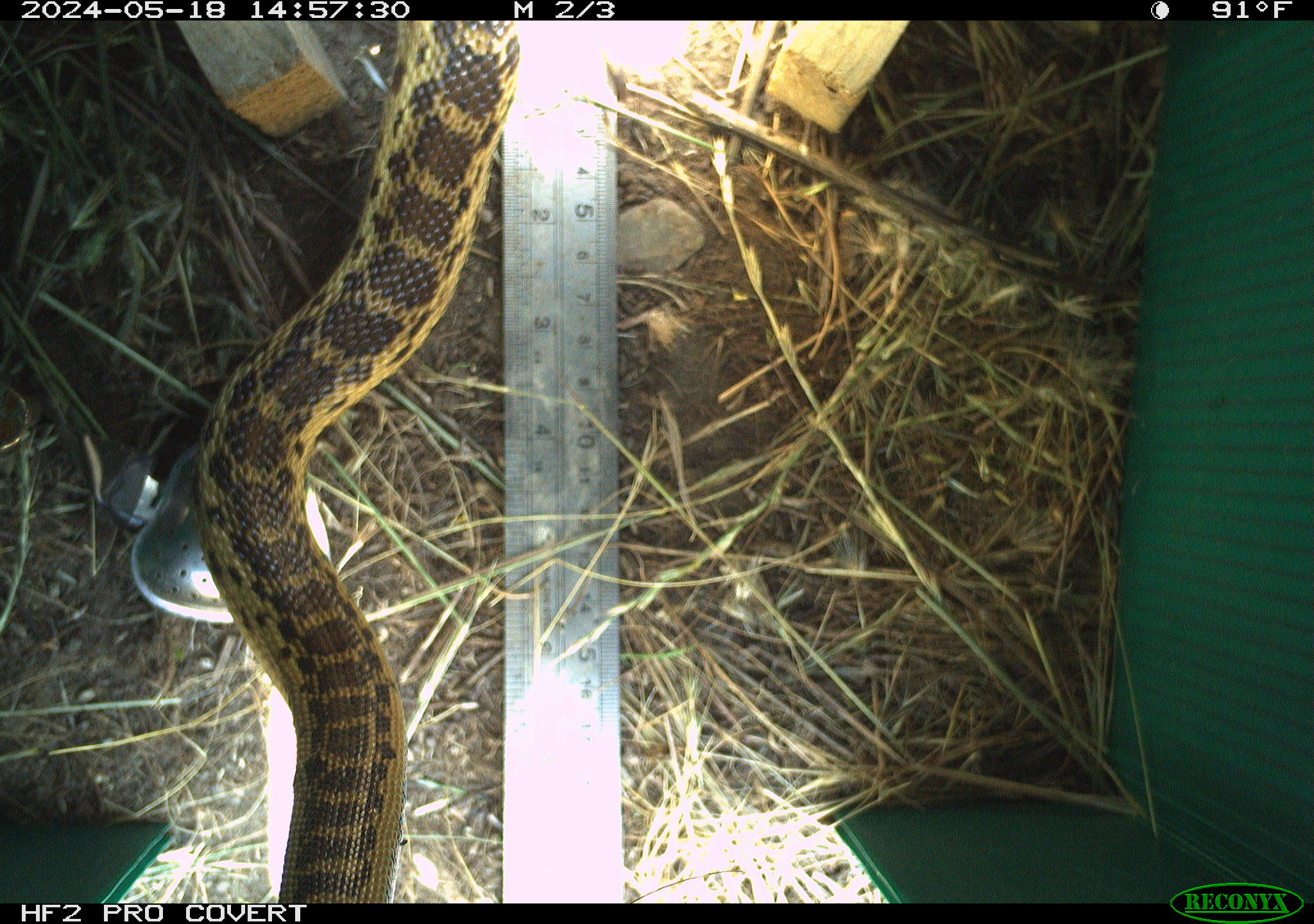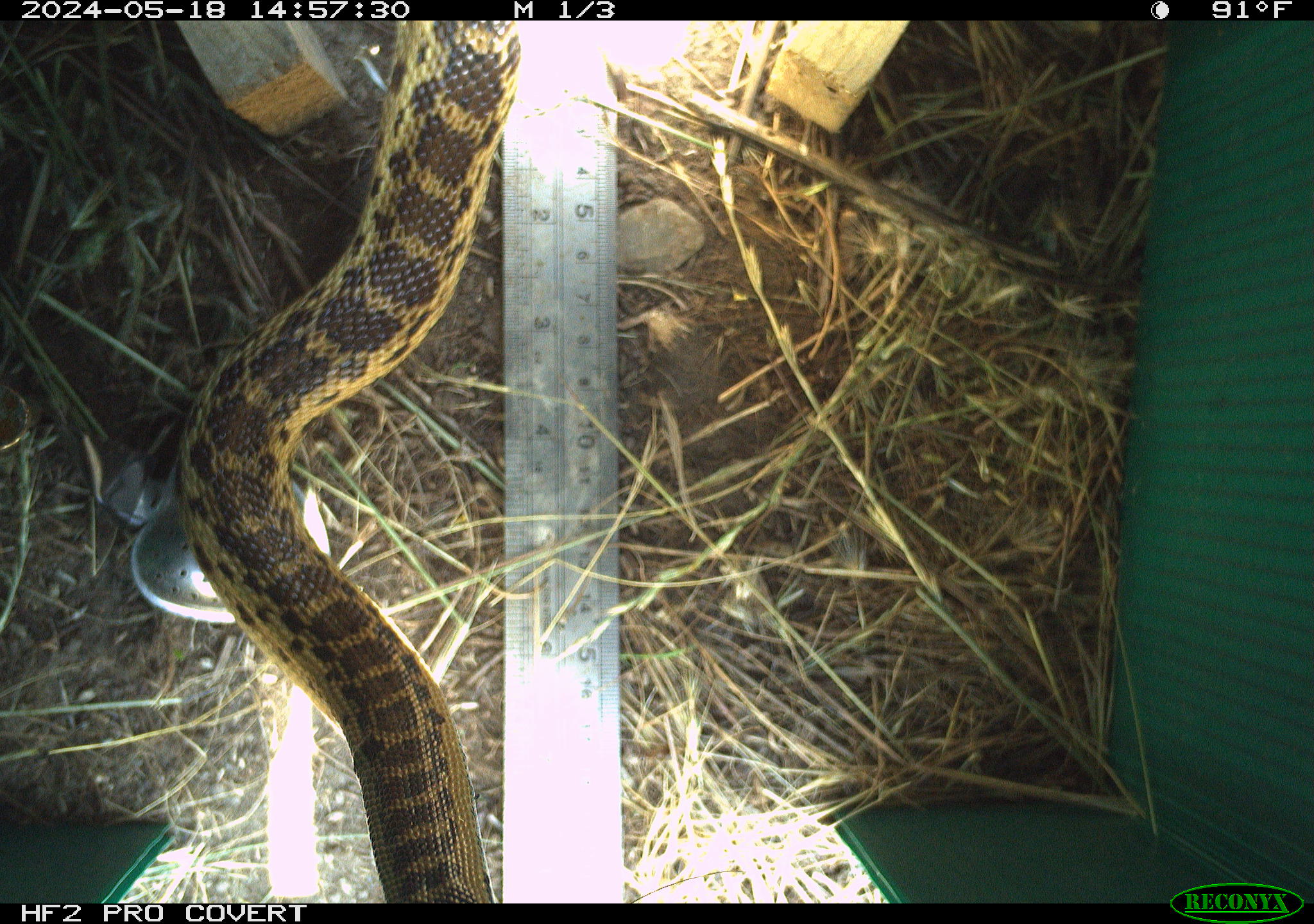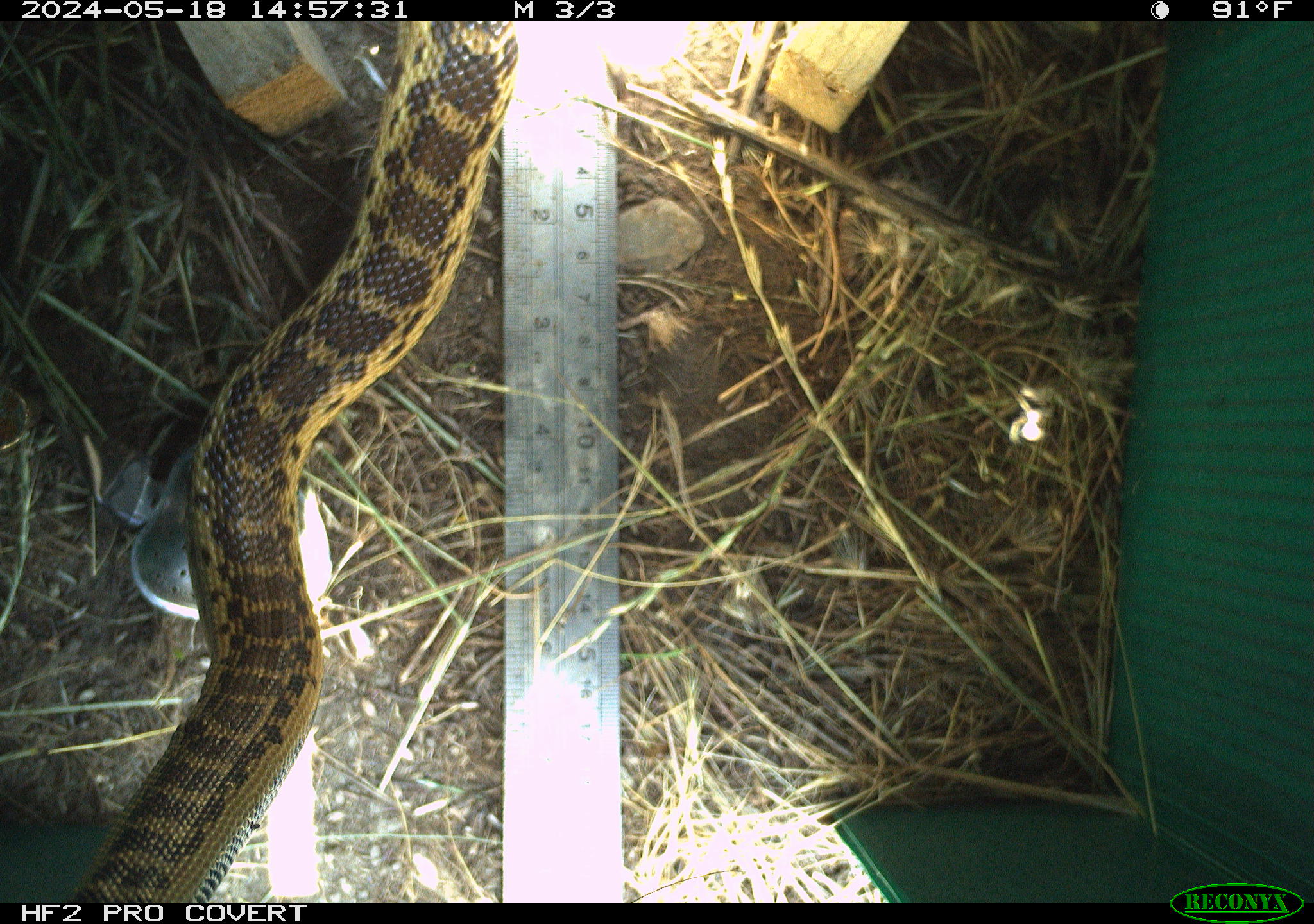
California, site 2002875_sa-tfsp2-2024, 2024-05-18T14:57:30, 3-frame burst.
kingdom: Animalia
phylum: Chordata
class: Reptilia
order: Squamata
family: Colubridae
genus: Pituophis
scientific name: Pituophis catenifer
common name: gophersnake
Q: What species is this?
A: Gophersnake (Pituophis catenifer).